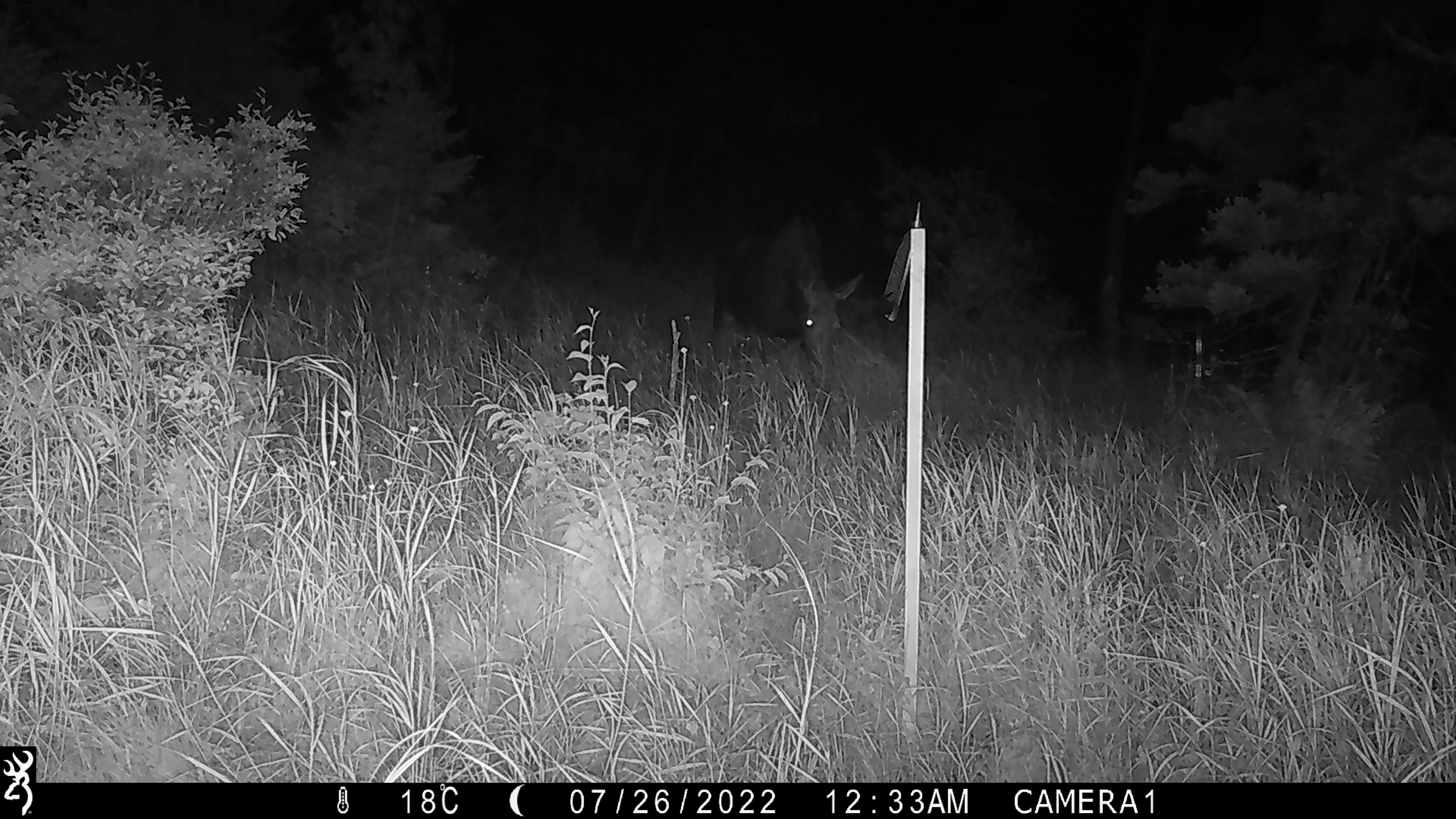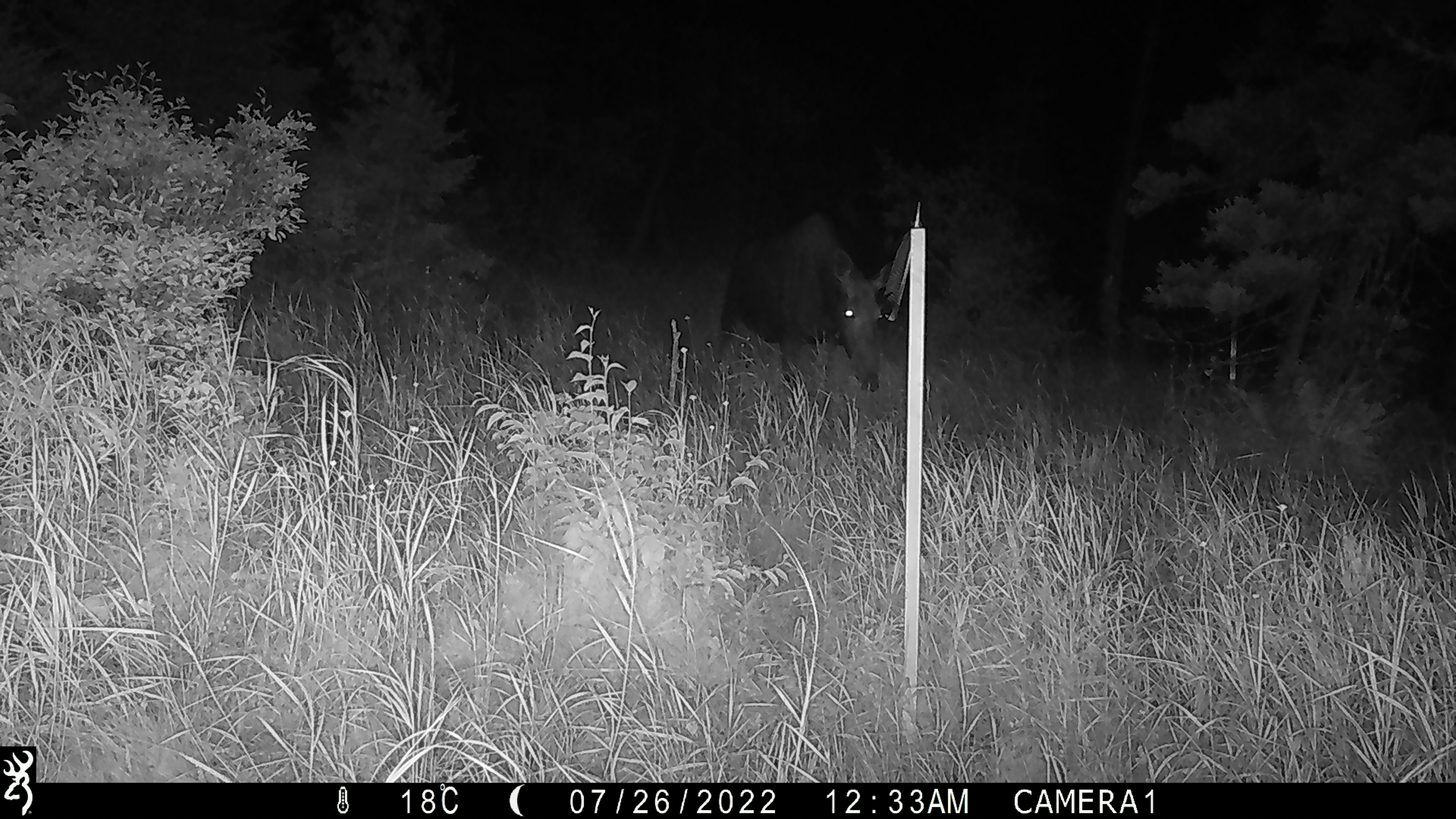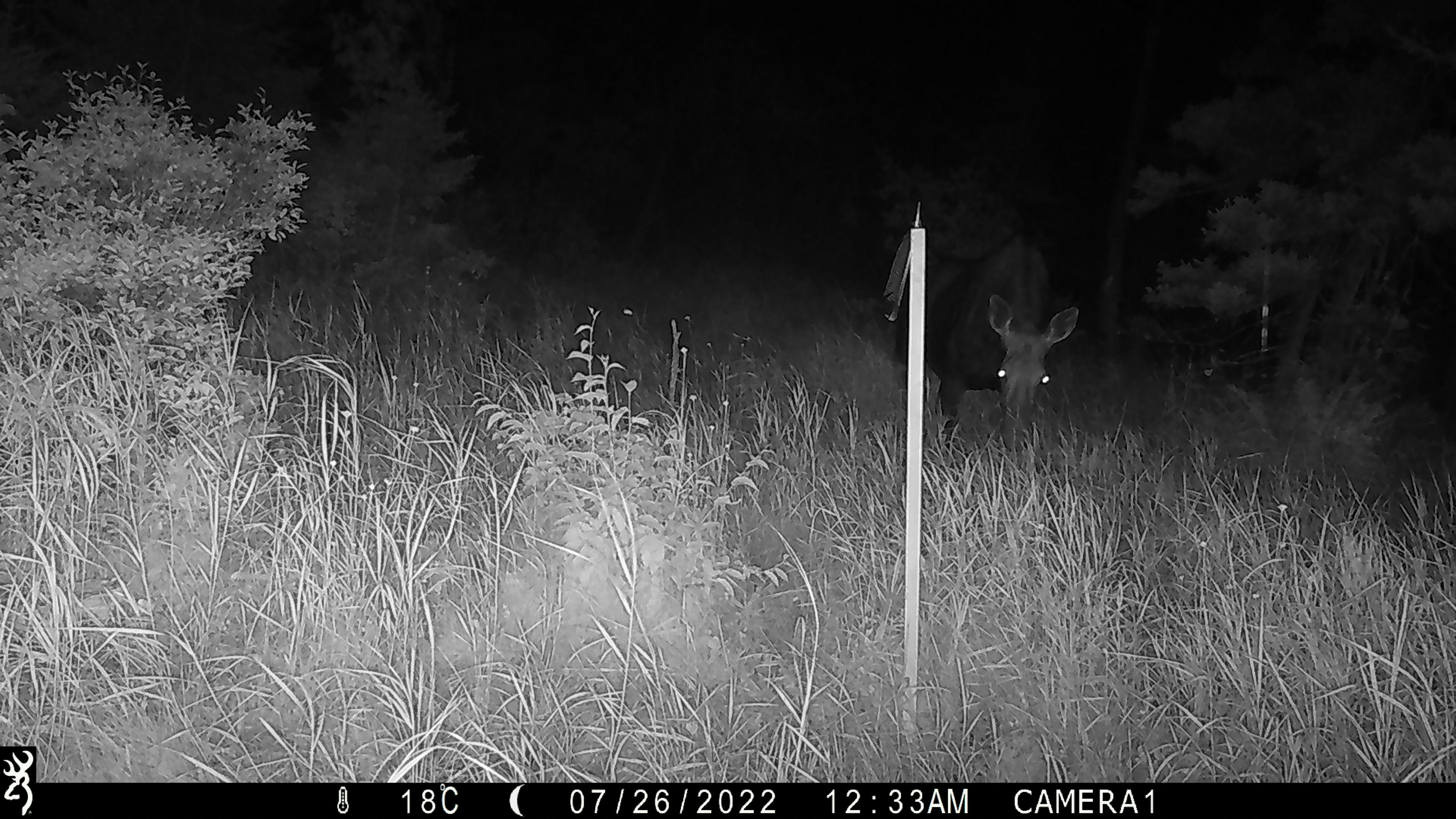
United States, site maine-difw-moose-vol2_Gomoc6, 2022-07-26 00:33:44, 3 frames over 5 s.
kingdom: Animalia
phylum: Chordata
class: Mammalia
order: Artiodactyla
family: Cervidae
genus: Alces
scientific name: Alces alces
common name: moose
Moose (Alces alces).